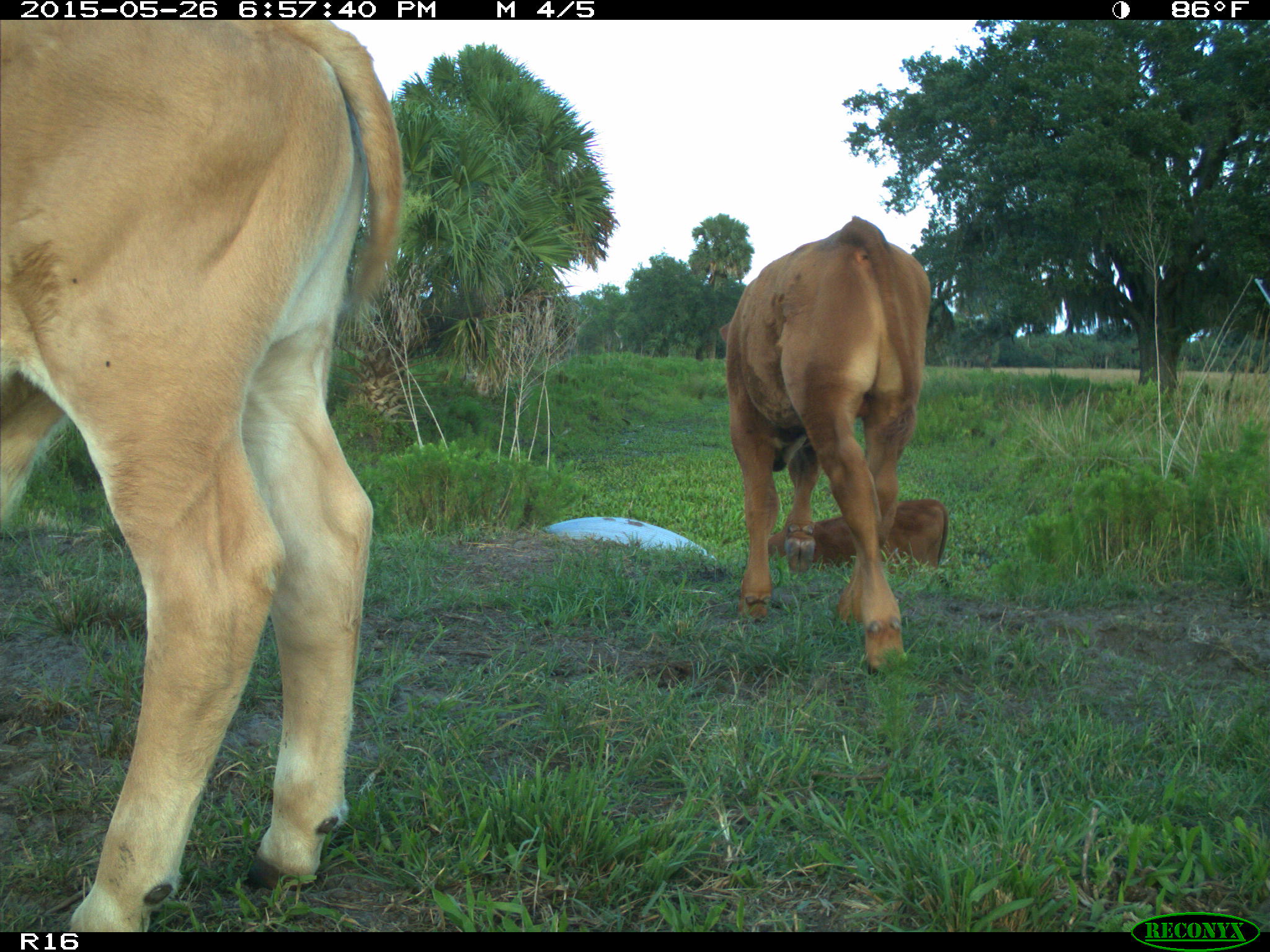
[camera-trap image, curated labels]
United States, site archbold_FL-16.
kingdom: Animalia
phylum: Chordata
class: Mammalia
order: Artiodactyla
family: Bovidae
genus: Bos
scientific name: Bos taurus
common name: domestic cow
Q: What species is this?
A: Bos taurus (domestic cow).